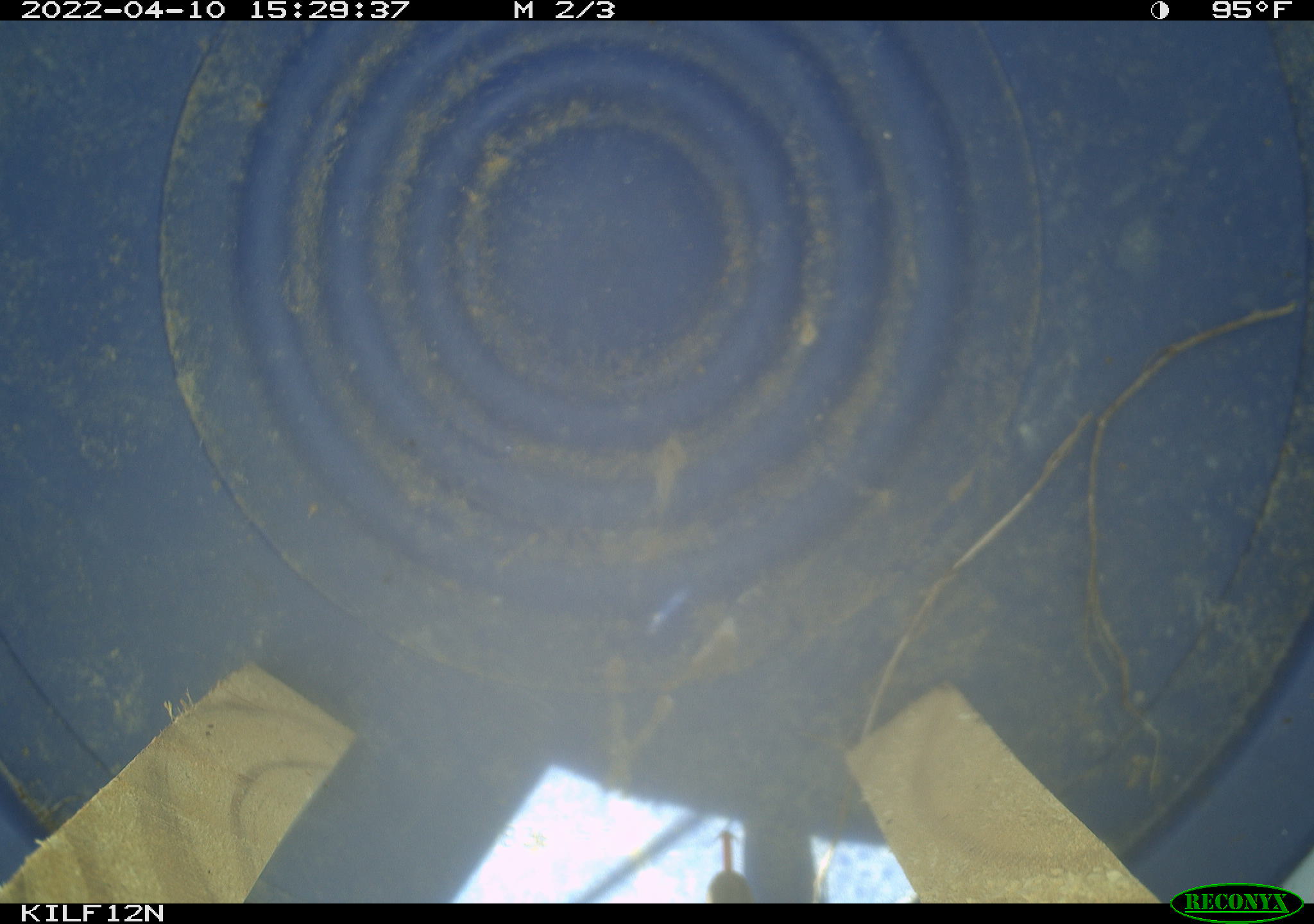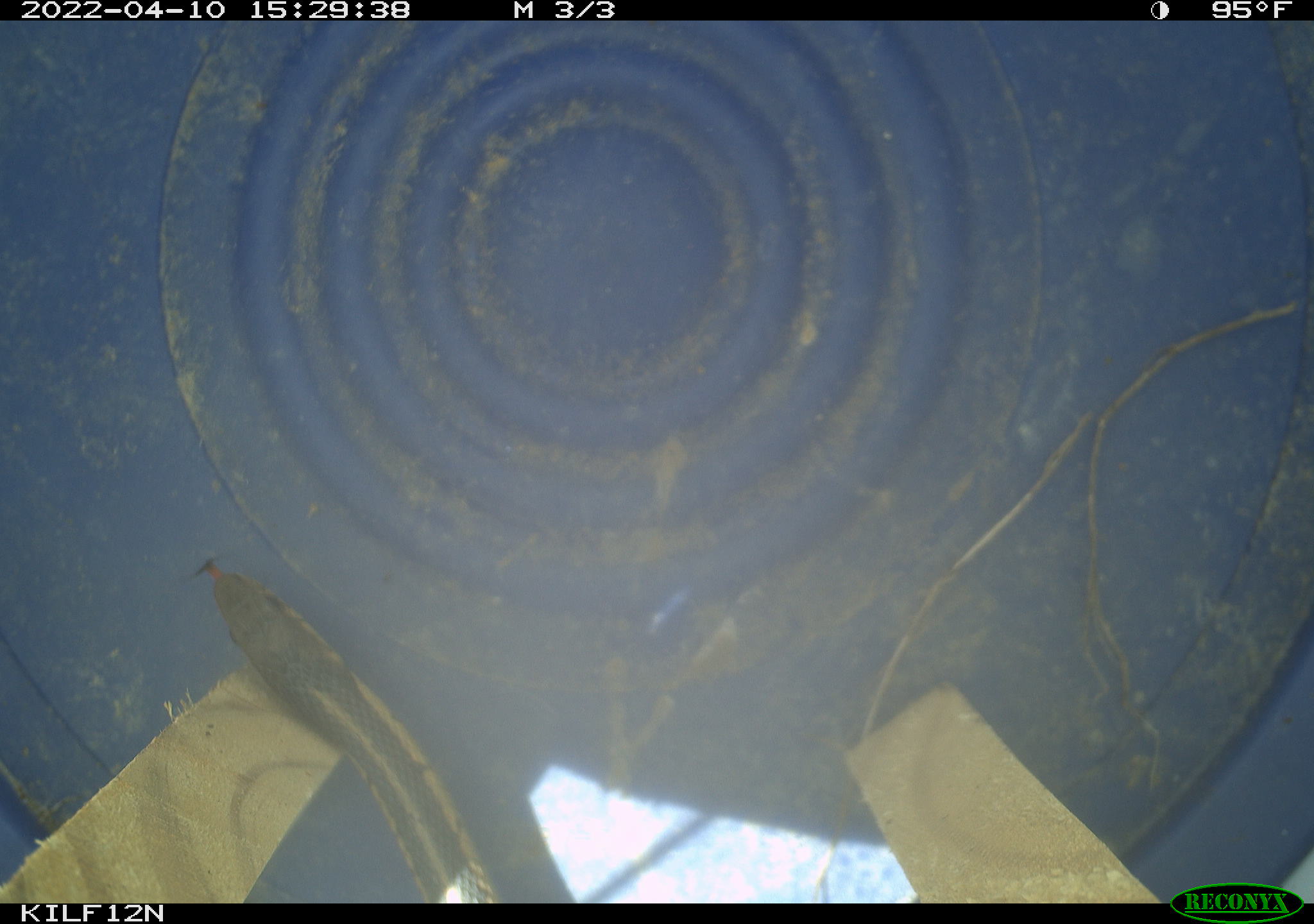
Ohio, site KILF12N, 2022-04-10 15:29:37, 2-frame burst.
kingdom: Animalia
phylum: Chordata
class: Reptilia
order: Squamata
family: Colubridae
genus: Thamnophis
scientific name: Thamnophis sirtalis sirtalis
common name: eastern gartersnake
Eastern gartersnake (Thamnophis sirtalis sirtalis).